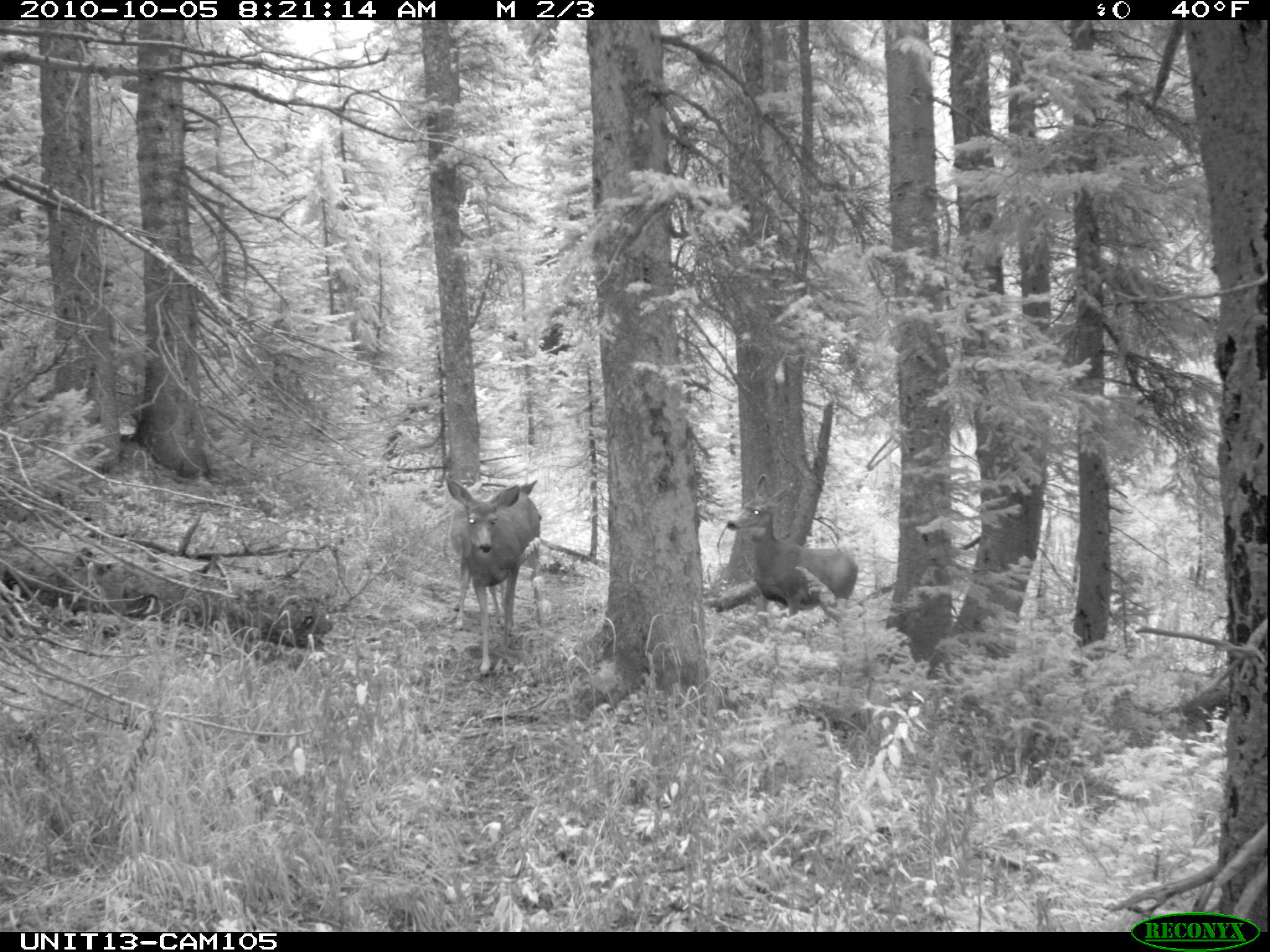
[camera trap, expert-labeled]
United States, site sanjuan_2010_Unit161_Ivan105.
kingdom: Animalia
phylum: Chordata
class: Mammalia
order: Artiodactyla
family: Cervidae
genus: Odocoileus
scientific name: Odocoileus hemionus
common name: mule deer